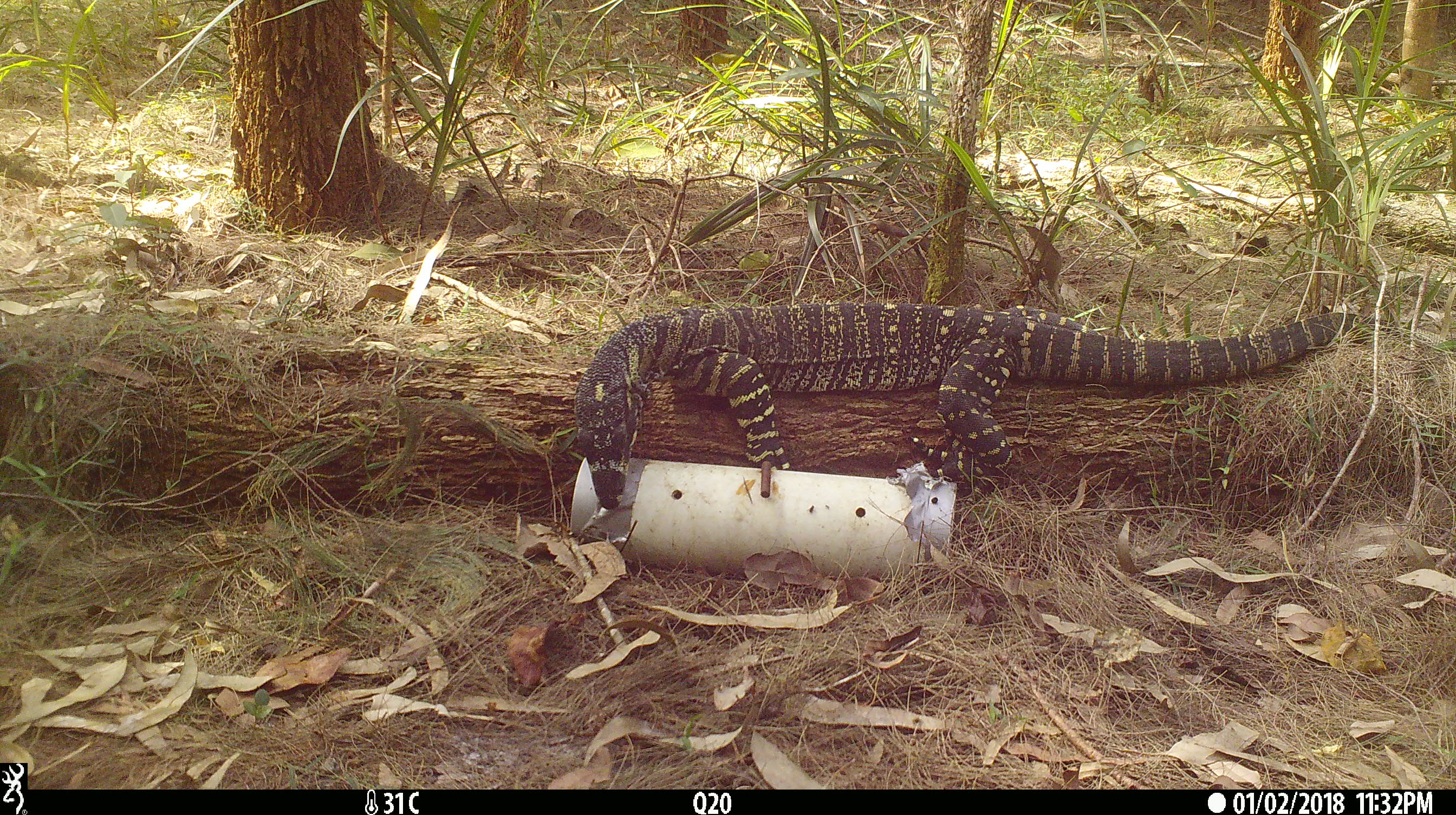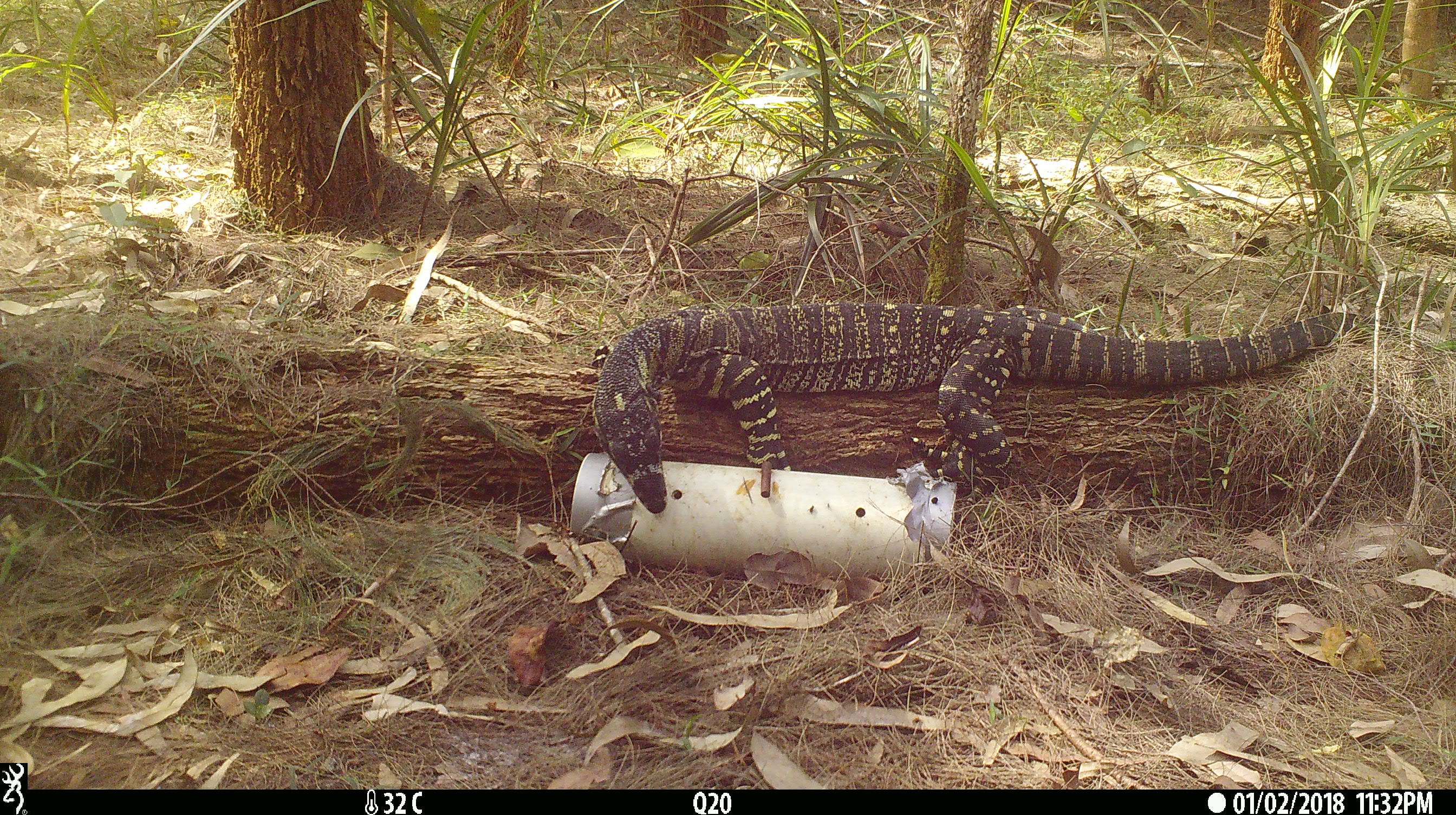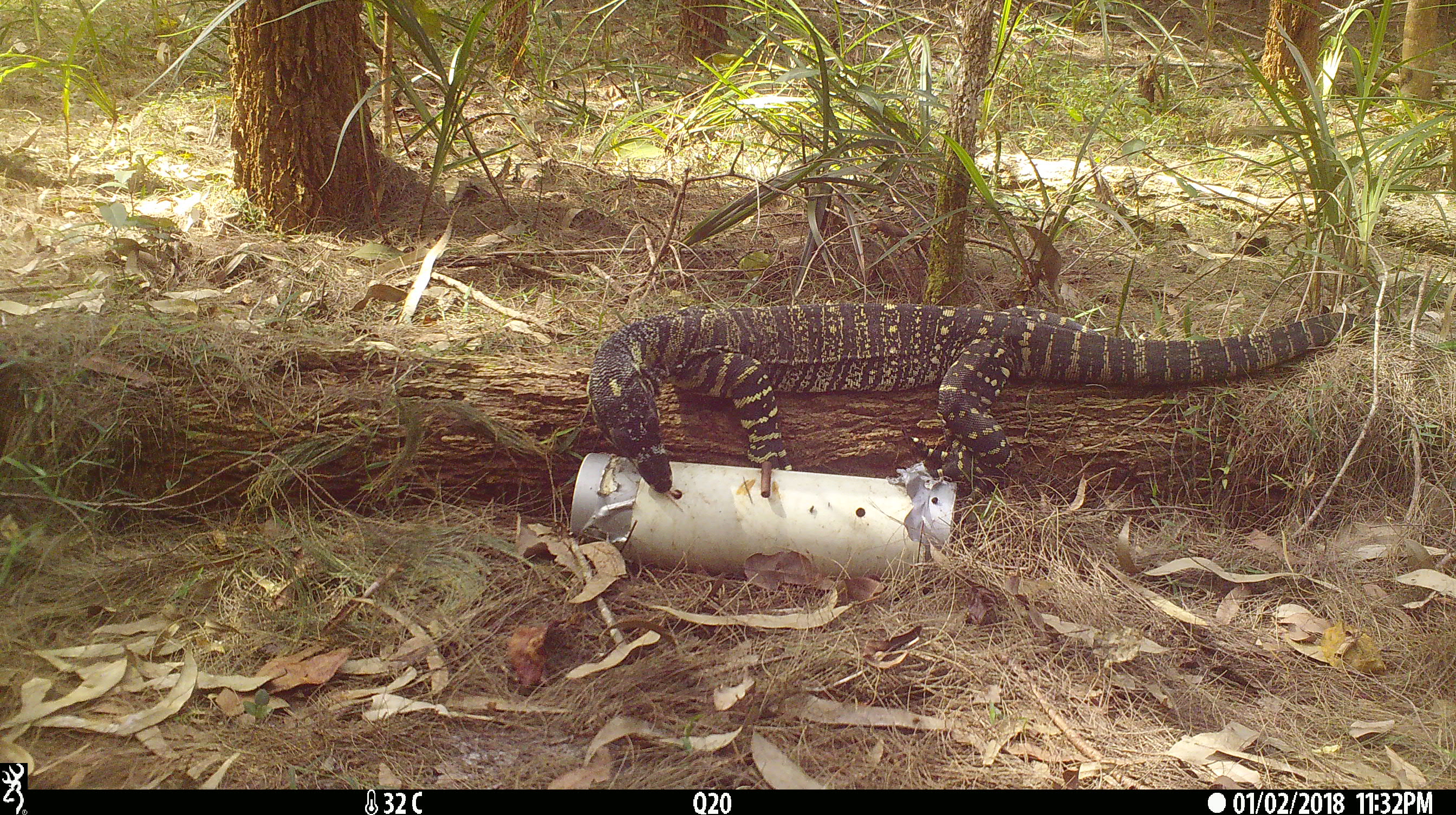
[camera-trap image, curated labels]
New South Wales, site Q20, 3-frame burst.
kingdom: Animalia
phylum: Chordata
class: Reptilia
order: Squamata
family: Varanidae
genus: Varanus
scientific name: Varanus varius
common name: lace monitor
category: goanna